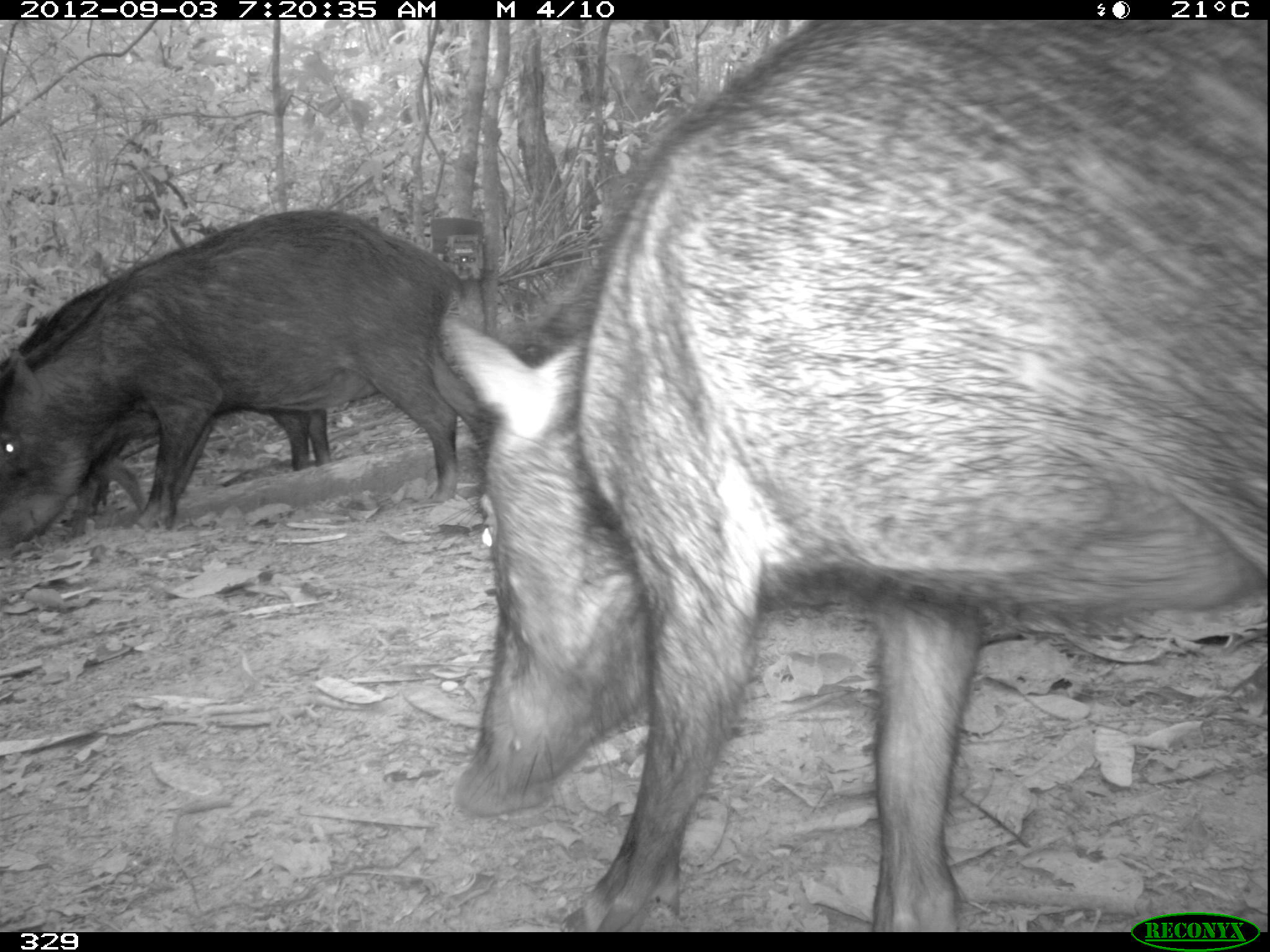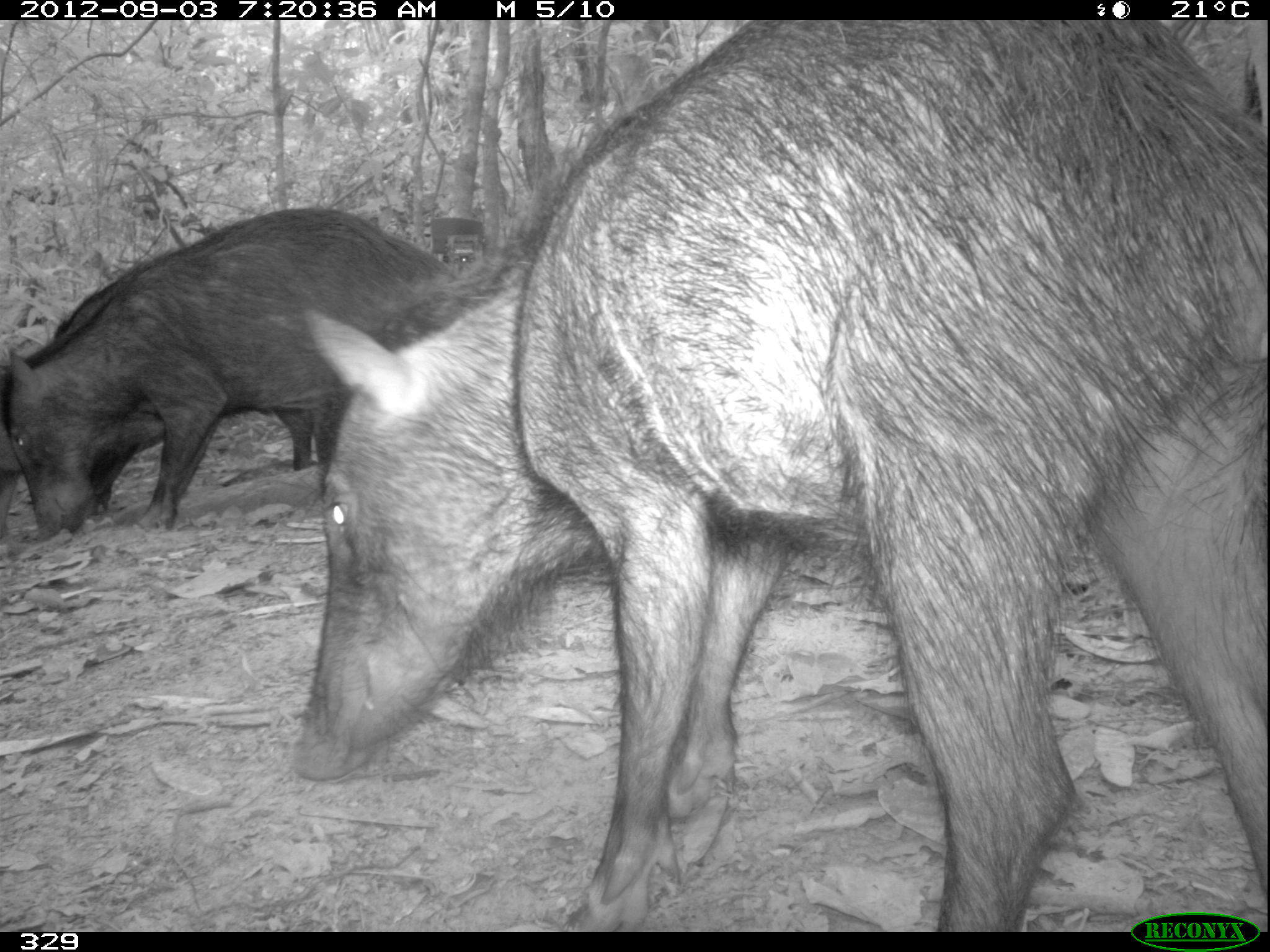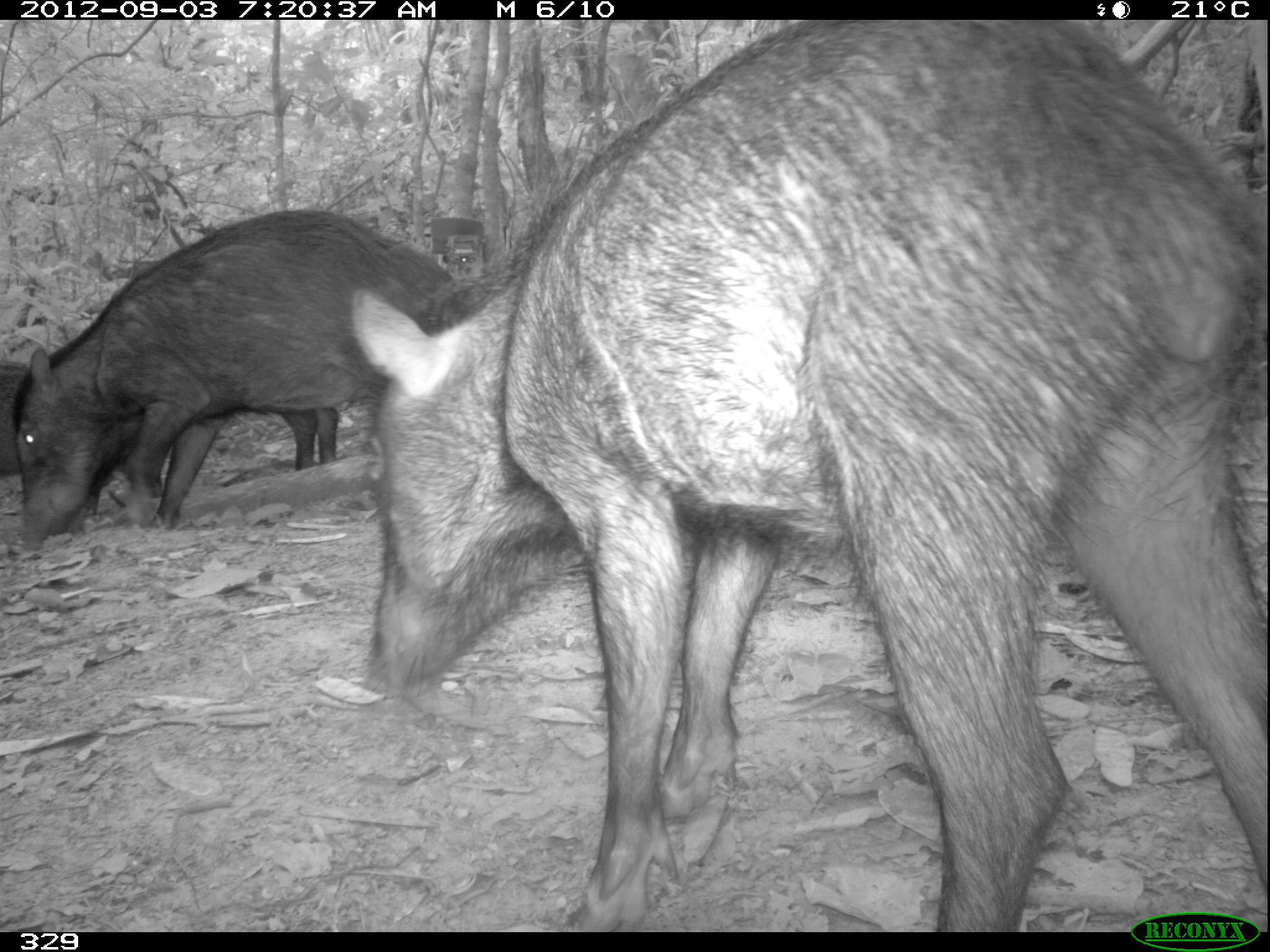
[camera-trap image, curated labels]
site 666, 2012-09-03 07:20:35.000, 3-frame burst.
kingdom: Animalia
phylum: Chordata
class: Mammalia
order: Artiodactyla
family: Tayassuidae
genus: Tayassu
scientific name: Tayassu pecari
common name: white-lipped peccary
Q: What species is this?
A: Tayassu pecari (white-lipped peccary).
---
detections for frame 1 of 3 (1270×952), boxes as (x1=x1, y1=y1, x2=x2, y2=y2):
tayassu pecari: (x1=431, y1=19, x2=1246, y2=931); (x1=0, y1=207, x2=495, y2=551); (x1=0, y1=264, x2=329, y2=549)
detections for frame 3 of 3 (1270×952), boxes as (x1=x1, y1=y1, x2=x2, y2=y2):
tayassu pecari: (x1=347, y1=20, x2=1270, y2=931); (x1=10, y1=206, x2=469, y2=555); (x1=3, y1=354, x2=345, y2=529); (x1=1, y1=339, x2=112, y2=524)